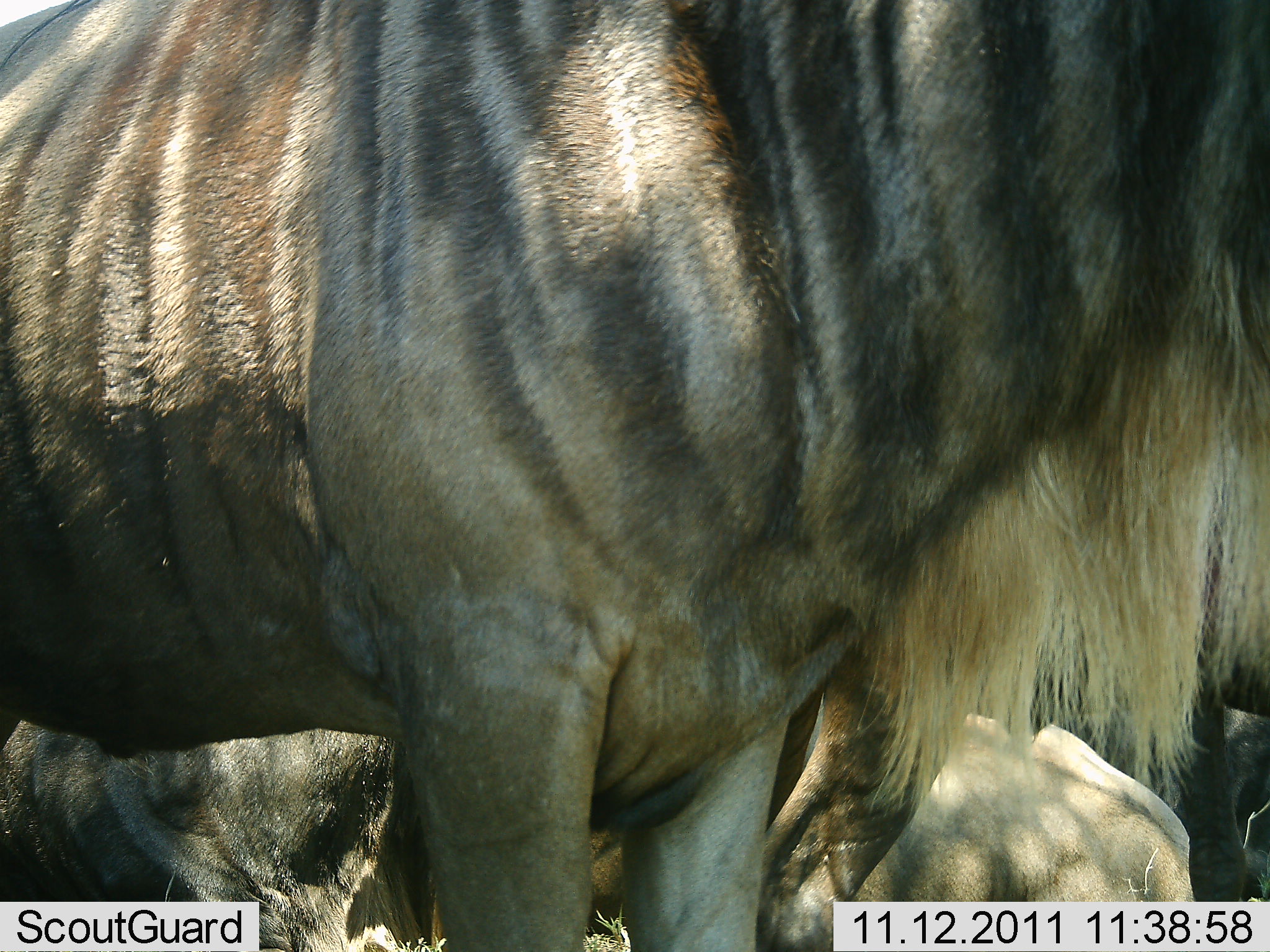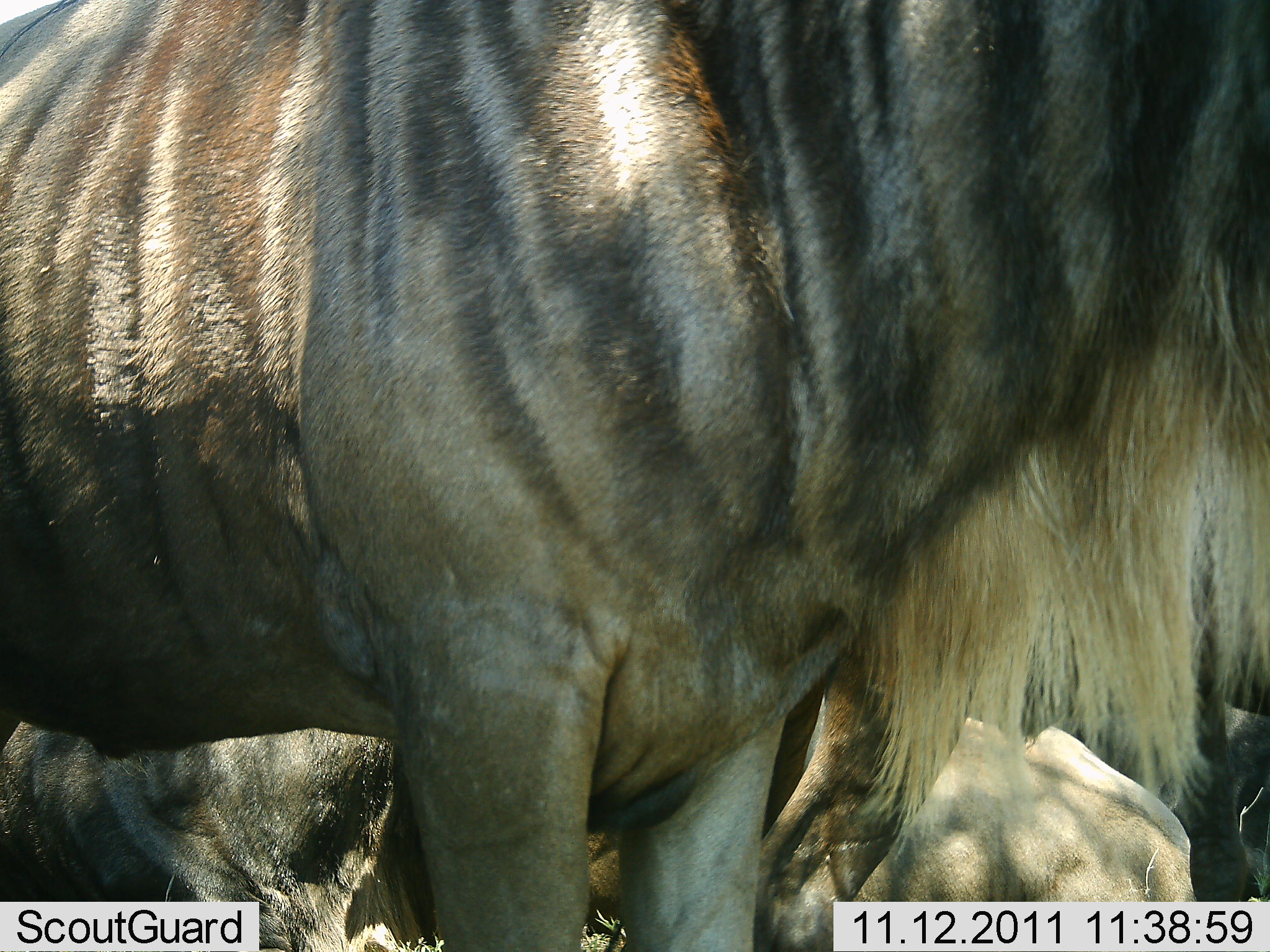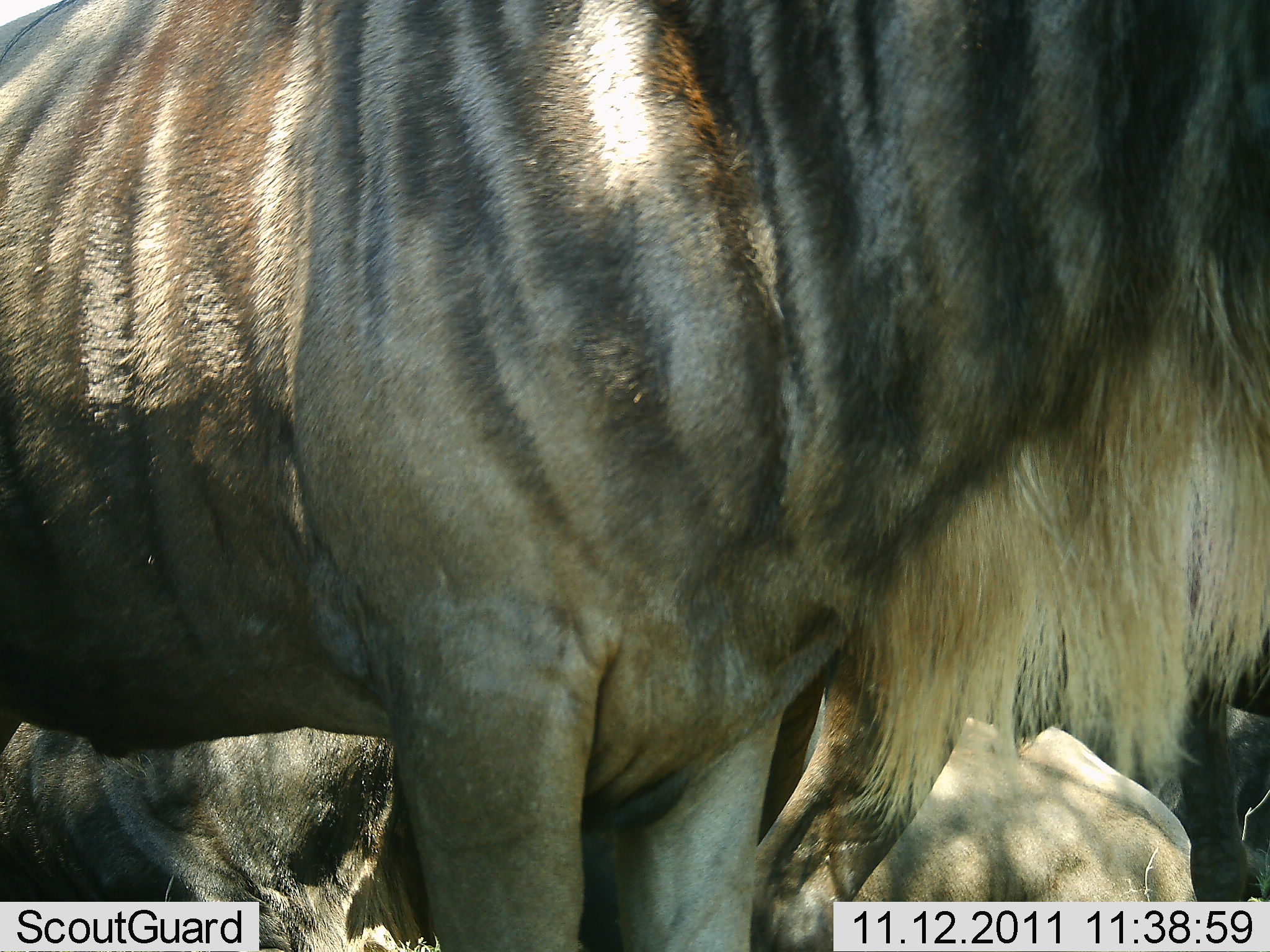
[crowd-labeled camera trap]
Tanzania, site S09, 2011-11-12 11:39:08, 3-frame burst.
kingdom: Animalia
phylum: Chordata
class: Mammalia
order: Artiodactyla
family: Bovidae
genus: Connochaetes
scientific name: Connochaetes taurinus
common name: blue wildebeest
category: wildebeest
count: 3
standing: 91%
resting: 45%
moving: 0%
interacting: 9%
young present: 0%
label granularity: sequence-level